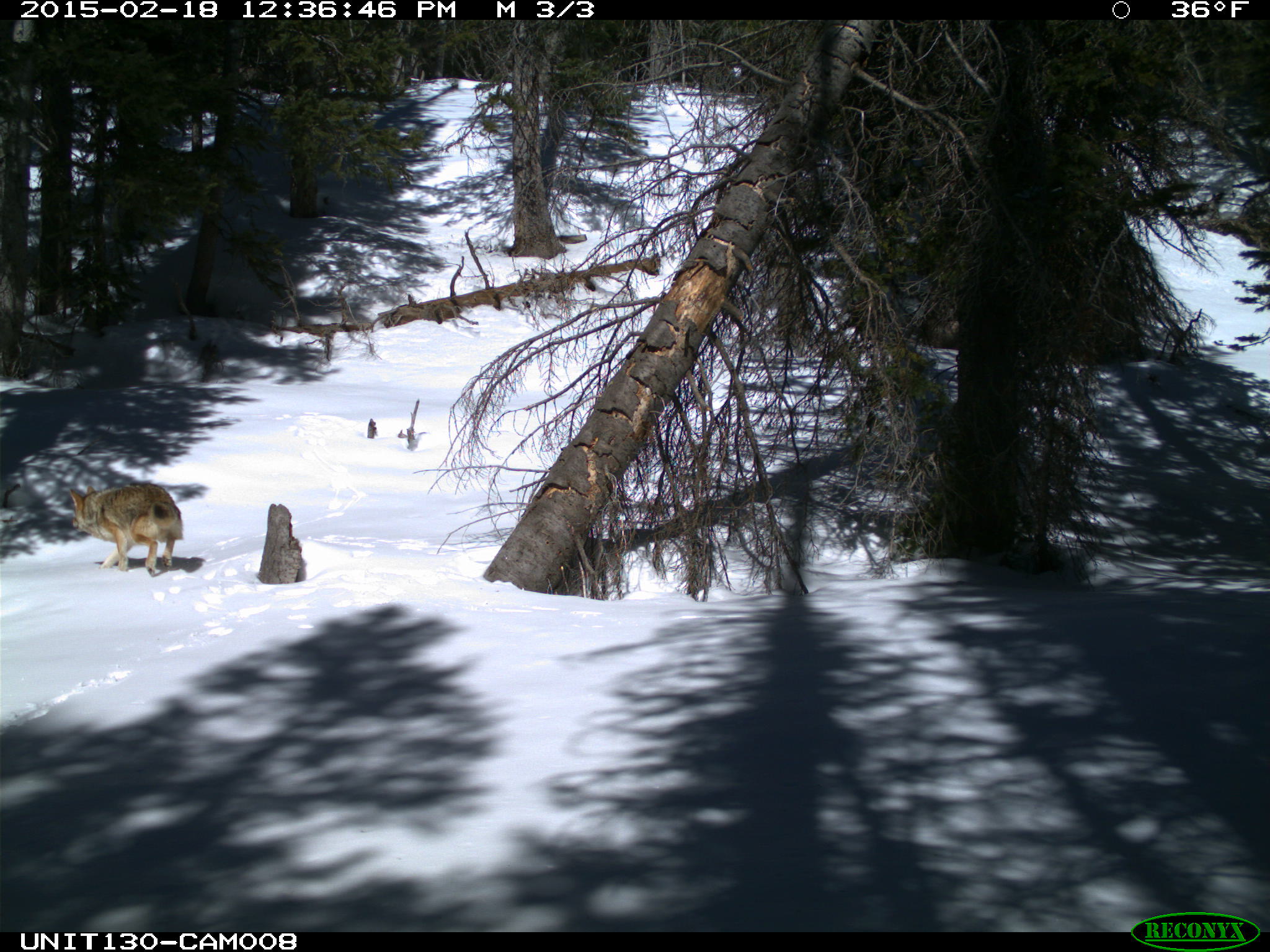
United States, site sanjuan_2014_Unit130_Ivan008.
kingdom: Animalia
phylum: Chordata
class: Mammalia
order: Carnivora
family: Canidae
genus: Canis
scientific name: Canis latrans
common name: coyote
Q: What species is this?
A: Canis latrans (coyote).